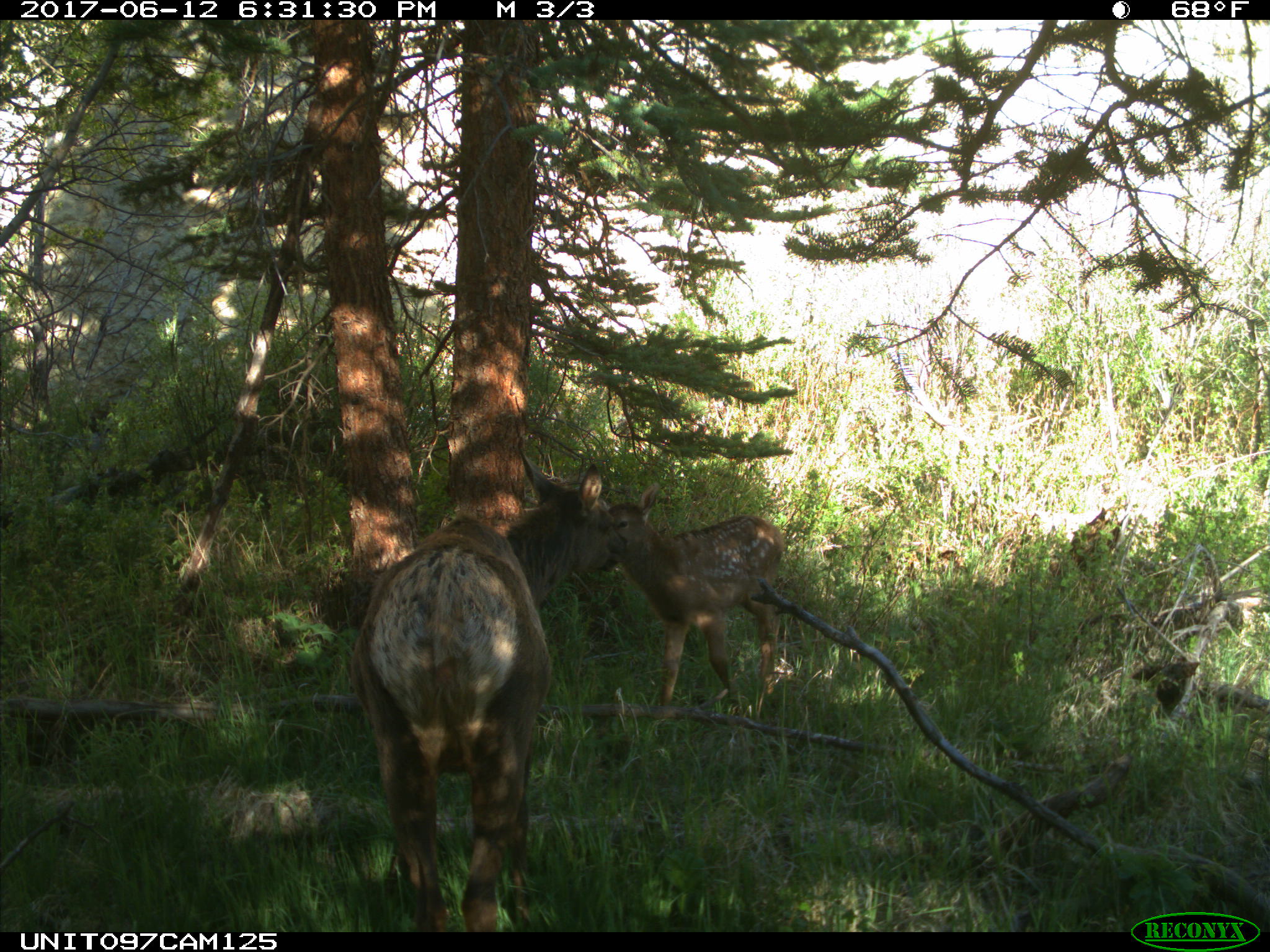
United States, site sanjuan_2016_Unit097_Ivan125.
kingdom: Animalia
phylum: Chordata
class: Mammalia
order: Artiodactyla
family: Cervidae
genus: Cervus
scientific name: Cervus elaphus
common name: red deer